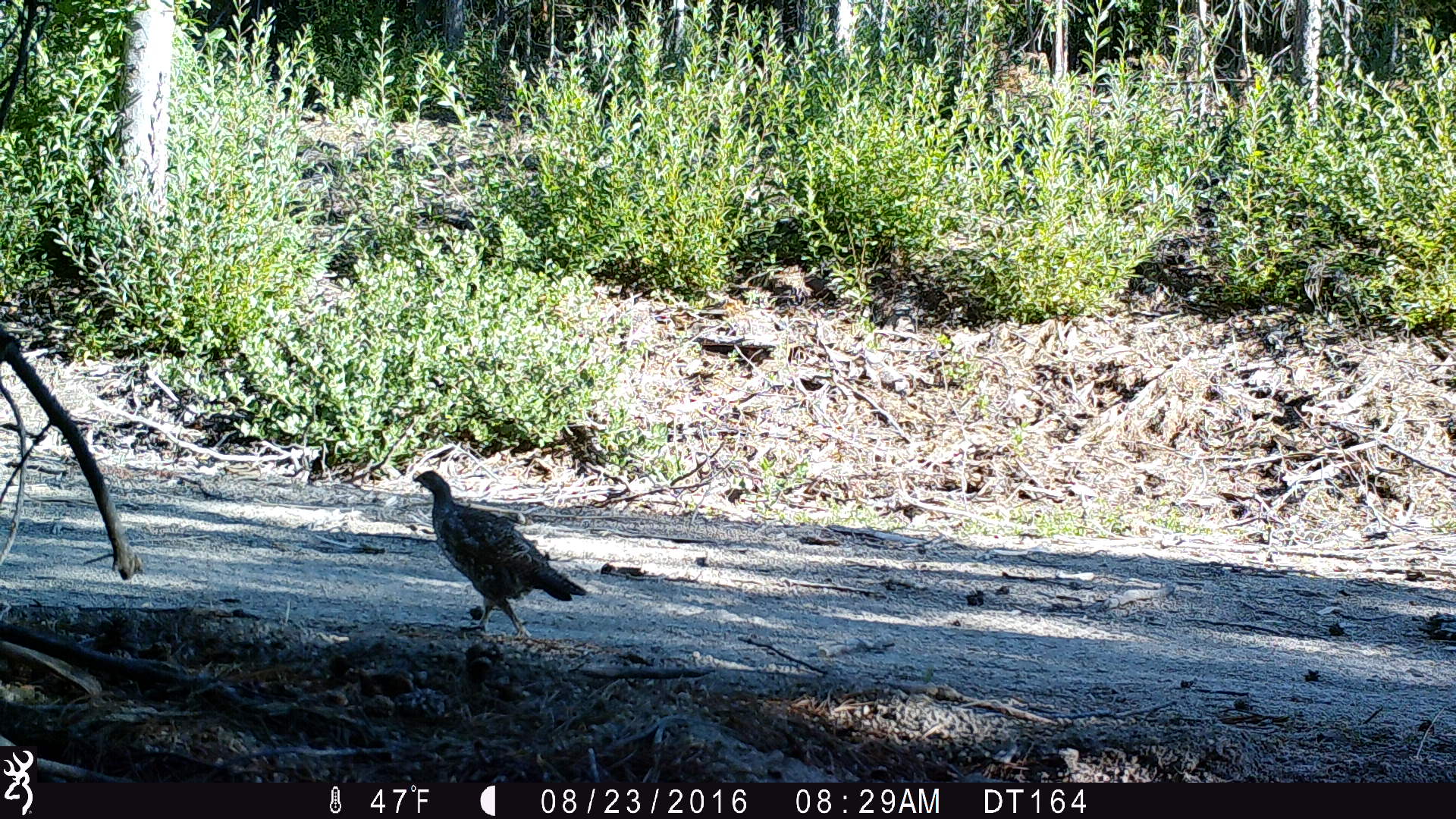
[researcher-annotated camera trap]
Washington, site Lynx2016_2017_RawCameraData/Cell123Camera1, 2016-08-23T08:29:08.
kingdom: Animalia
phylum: Chordata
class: Aves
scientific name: Aves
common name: birds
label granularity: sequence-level